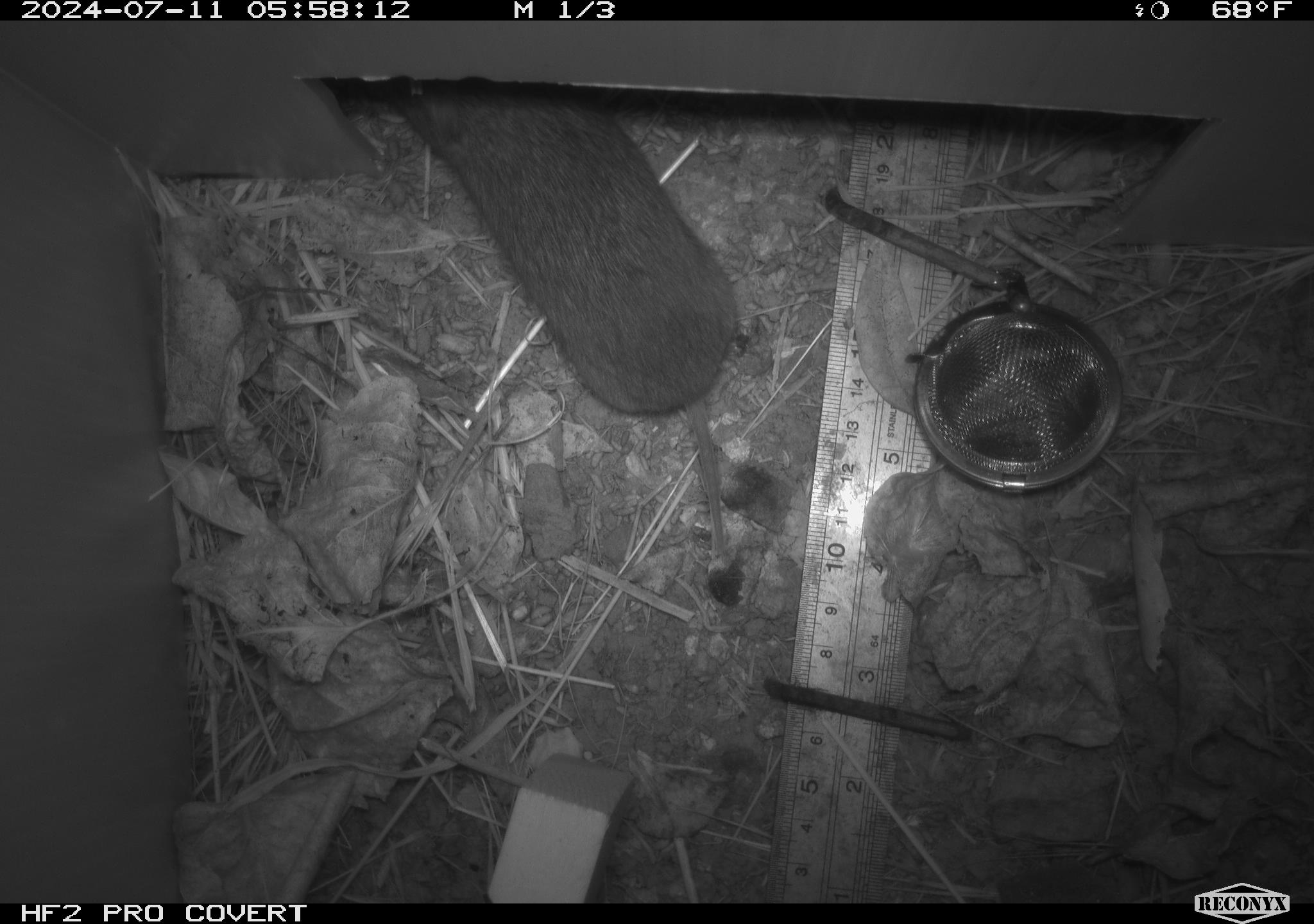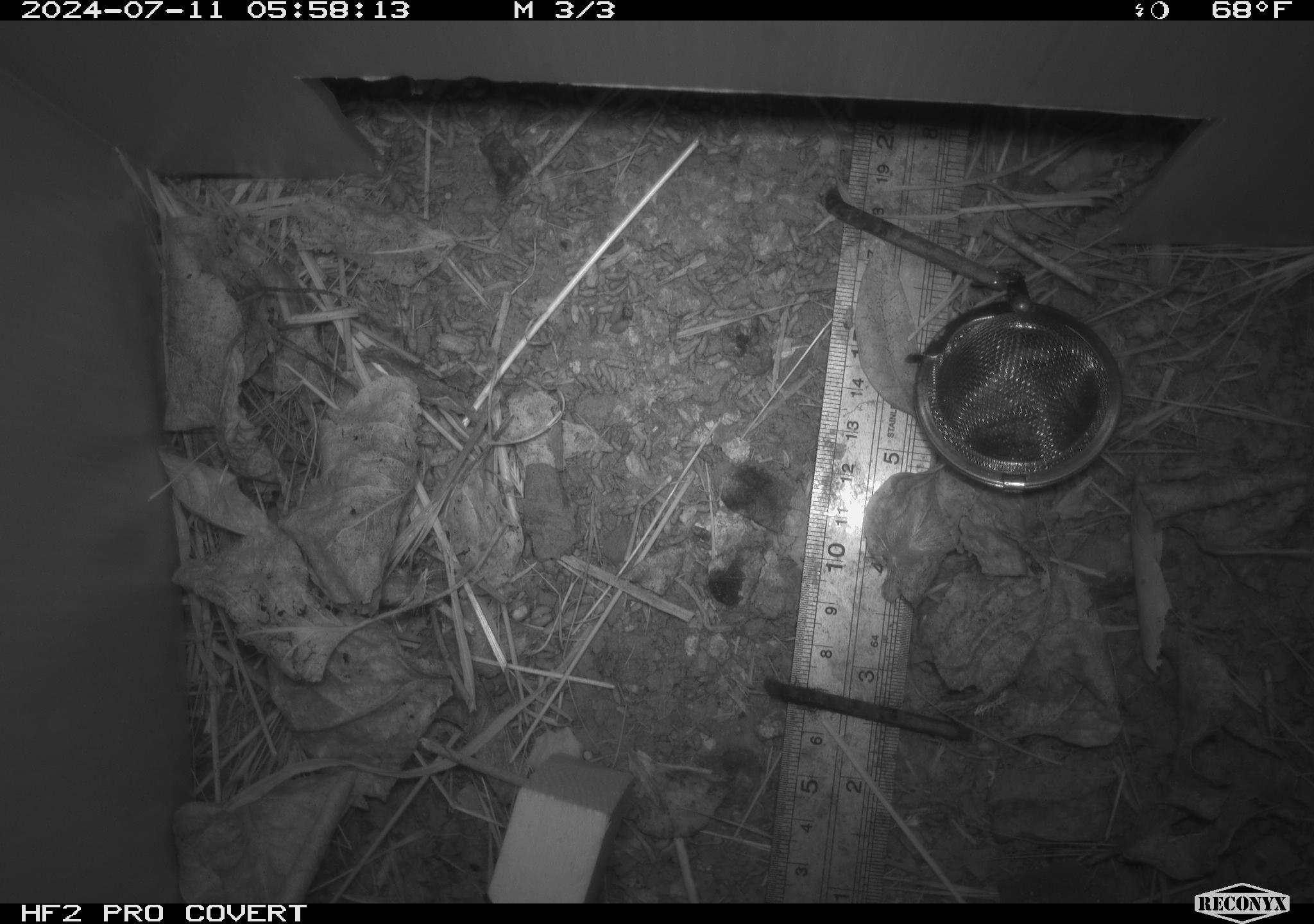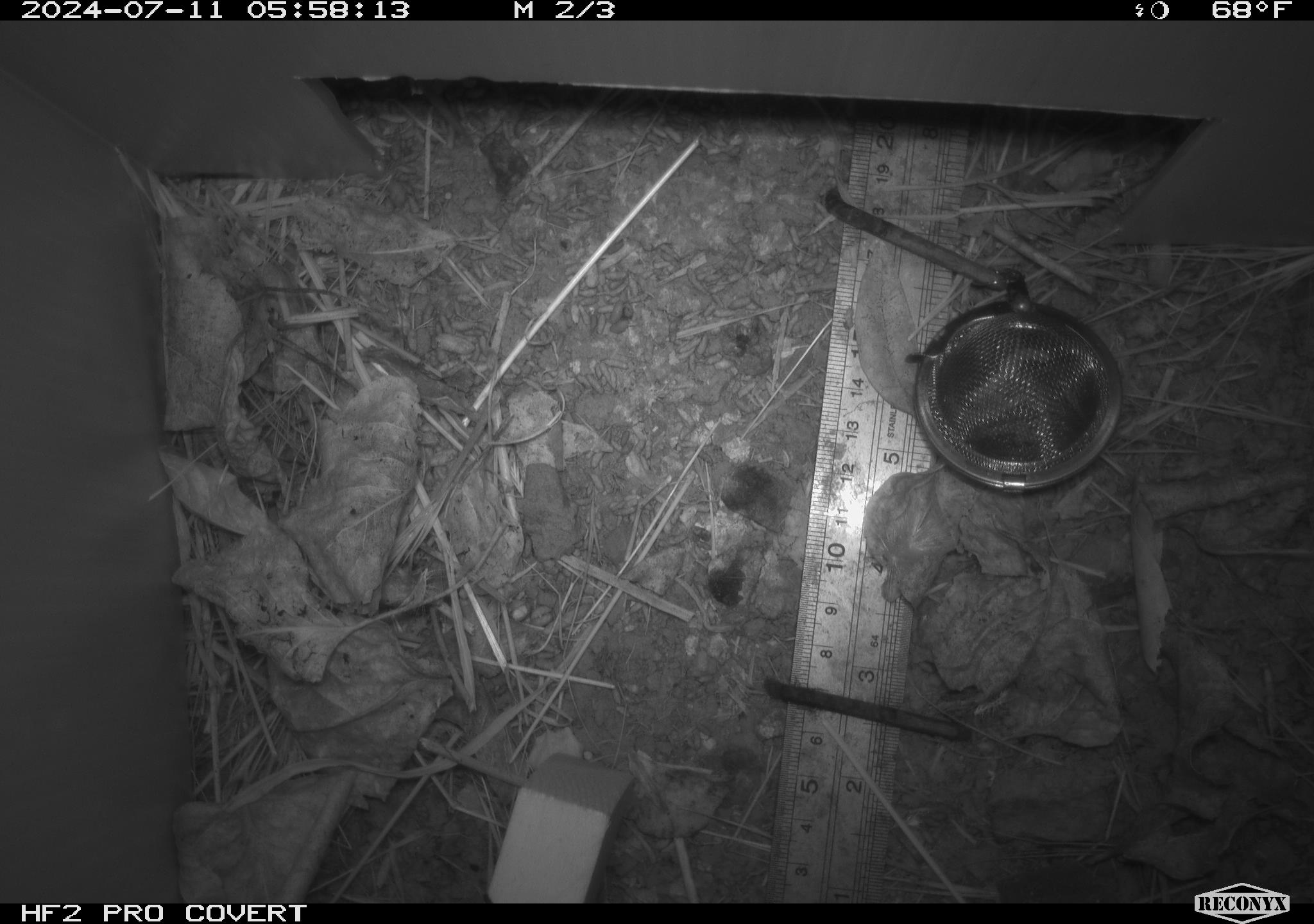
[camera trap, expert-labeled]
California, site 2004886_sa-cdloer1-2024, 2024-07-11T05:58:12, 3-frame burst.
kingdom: Animalia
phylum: Chordata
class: Mammalia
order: Rodentia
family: Cricetidae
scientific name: Arvicolinae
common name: voles, lemmings, and muskrats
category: arvicolinae subfamily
Arvicolinae subfamily (voles, lemmings, and muskrats) (Arvicolinae).